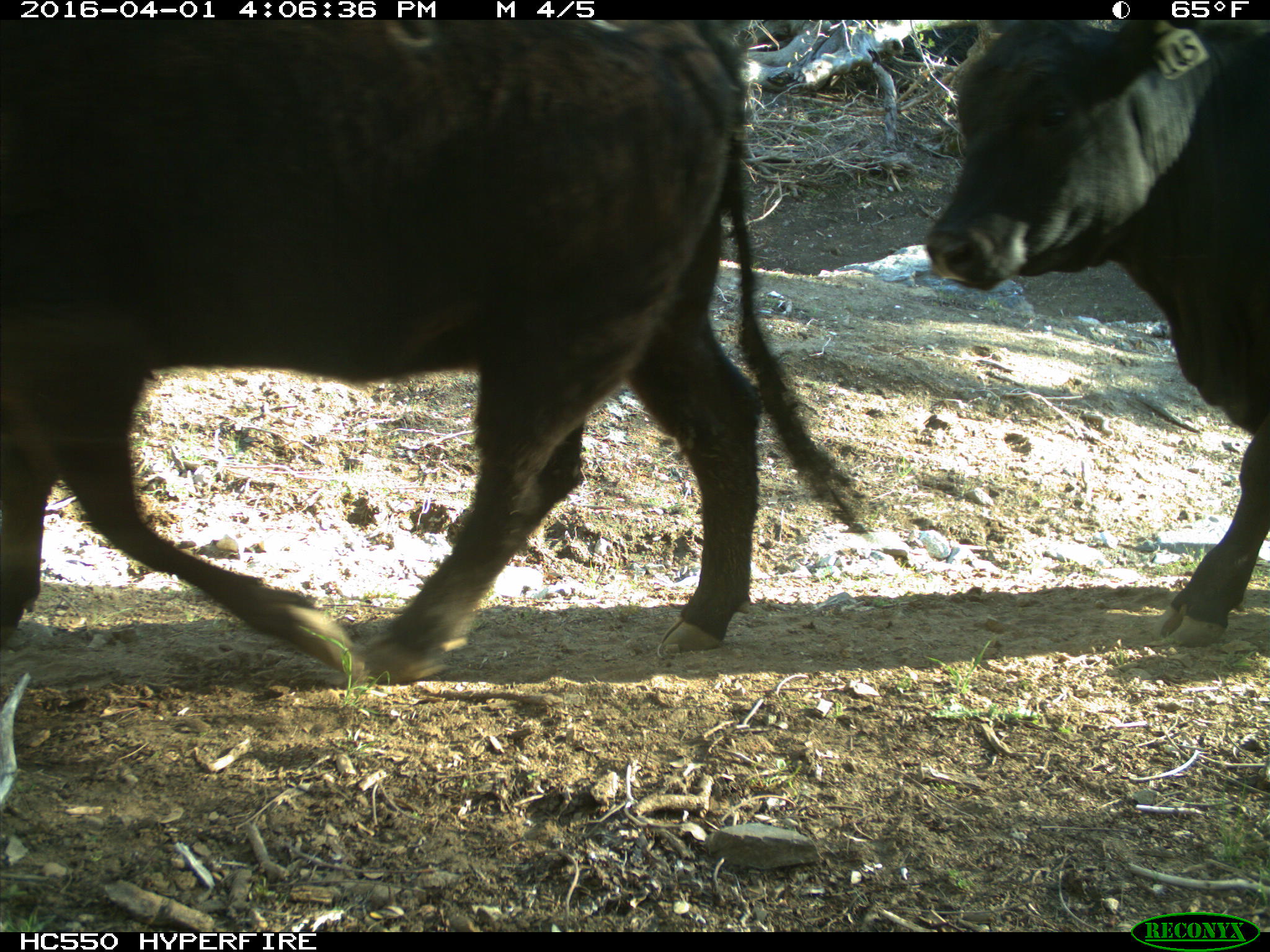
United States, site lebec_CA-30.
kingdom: Animalia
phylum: Chordata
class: Mammalia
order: Artiodactyla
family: Bovidae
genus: Bos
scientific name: Bos taurus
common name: domestic cow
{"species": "Bos taurus (domestic cow)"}